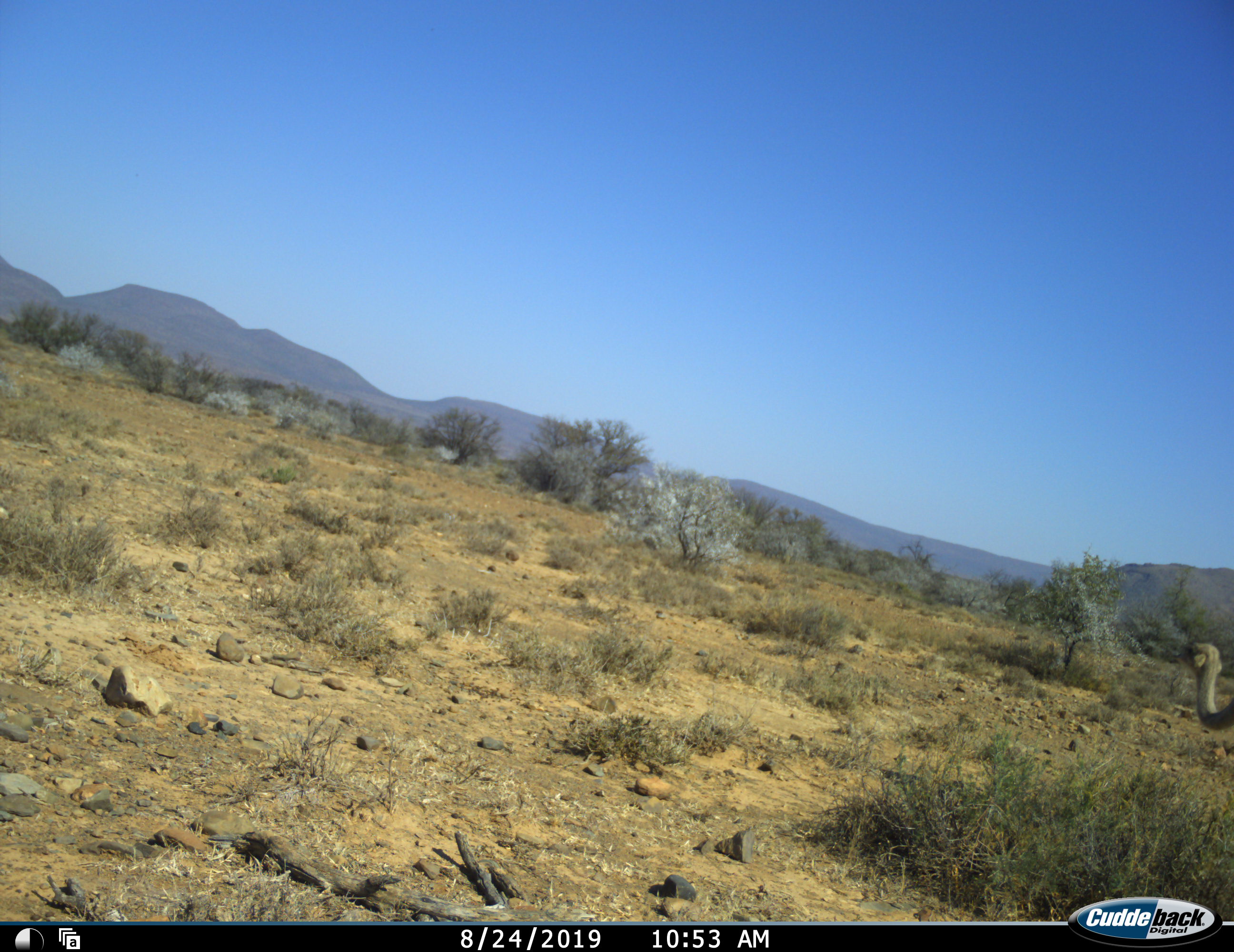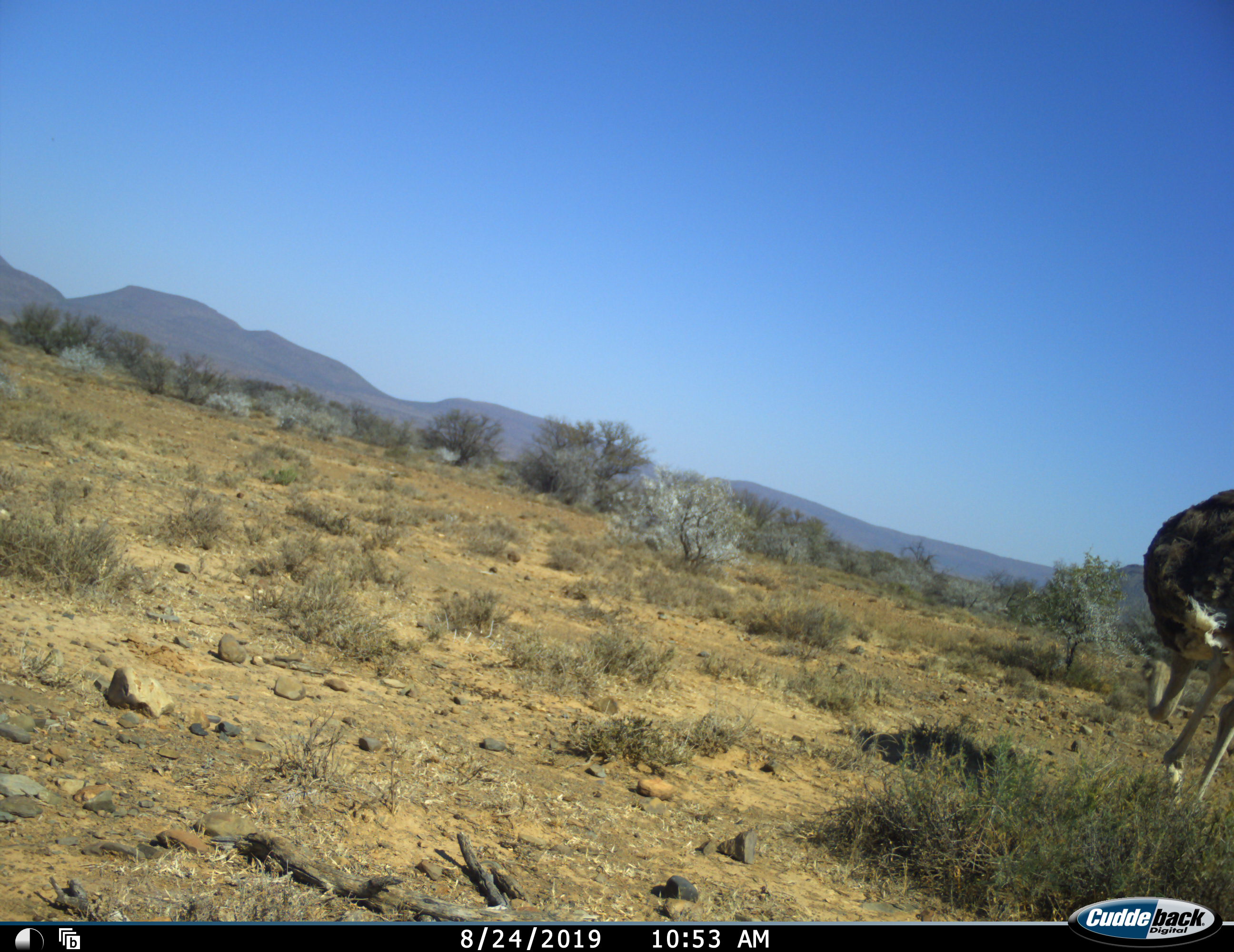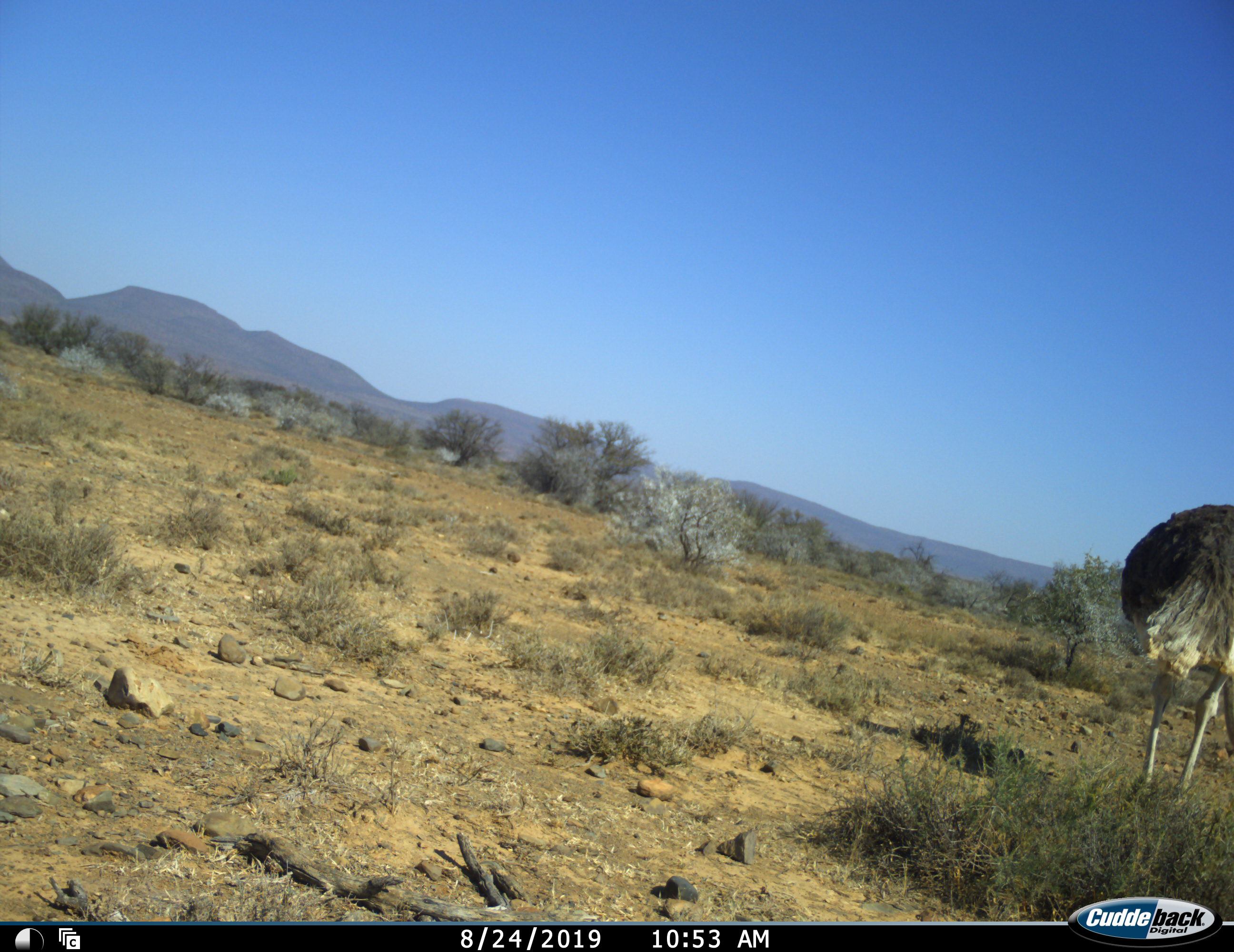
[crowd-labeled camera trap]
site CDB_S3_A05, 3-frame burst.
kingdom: Animalia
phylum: Chordata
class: Aves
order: Struthioniformes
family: Struthionidae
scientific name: Struthionidae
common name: ostrich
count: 1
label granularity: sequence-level